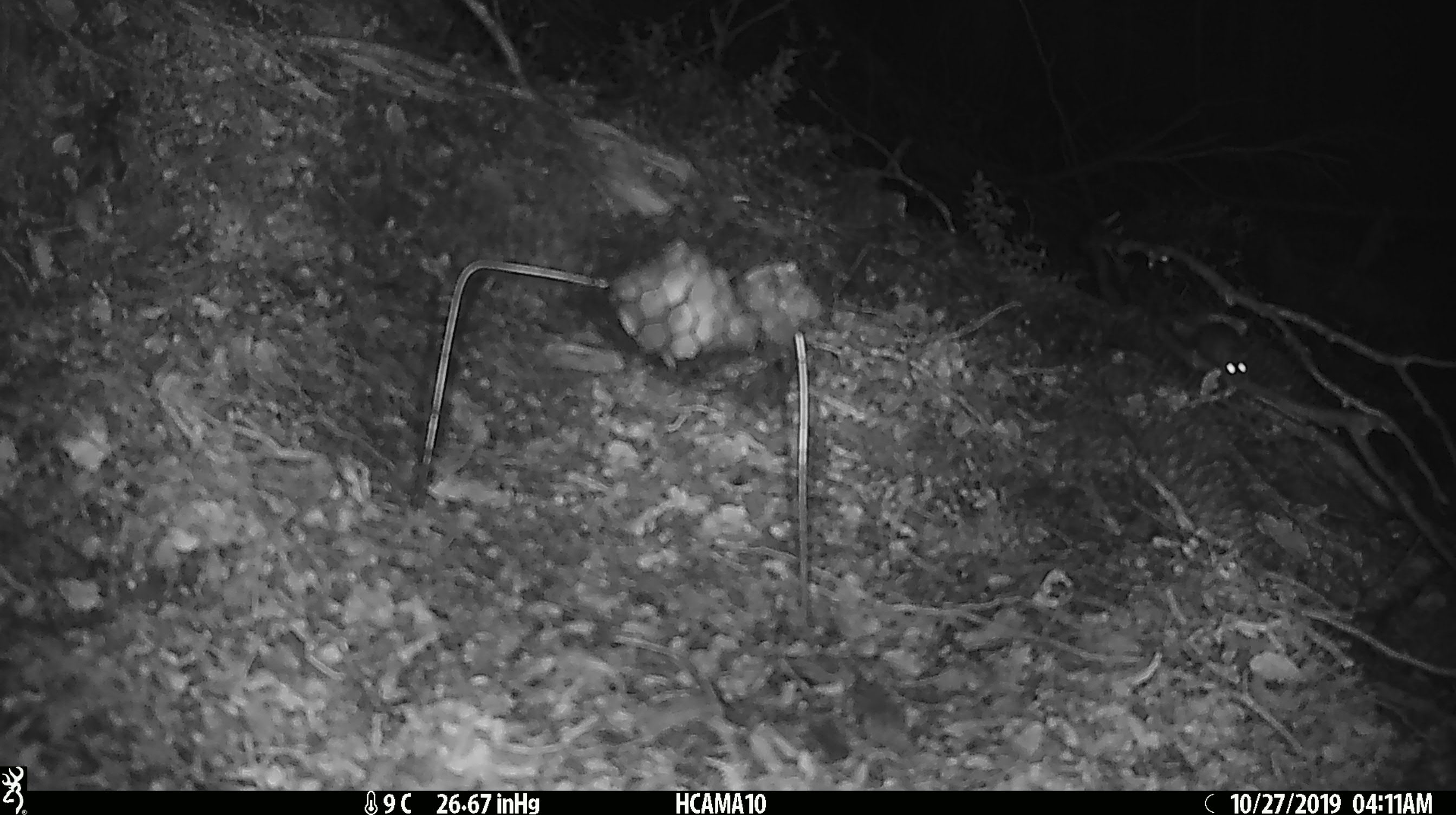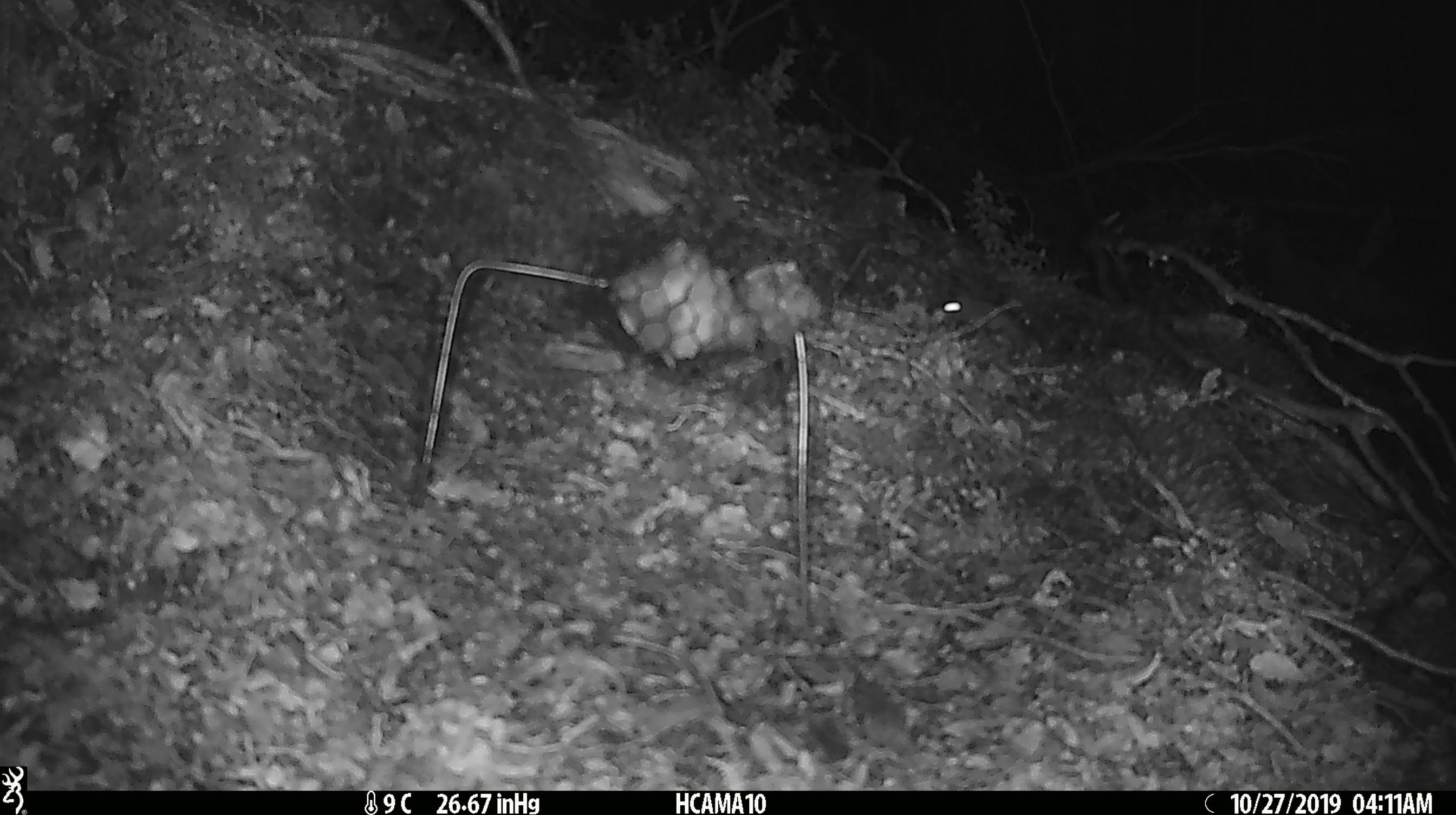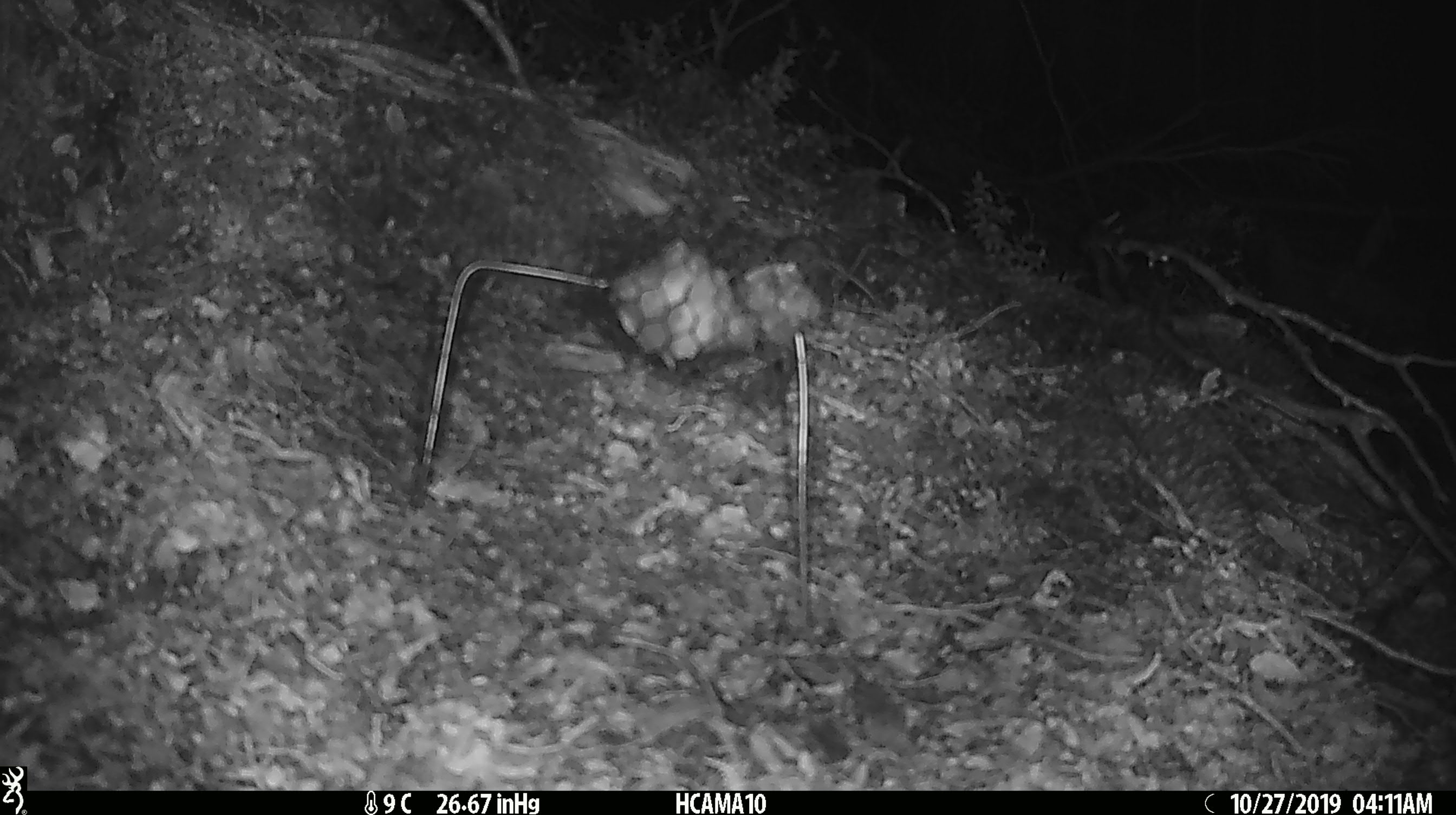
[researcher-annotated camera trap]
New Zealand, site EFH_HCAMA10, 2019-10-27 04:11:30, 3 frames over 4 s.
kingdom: Animalia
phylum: Chordata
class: Mammalia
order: Rodentia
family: Muridae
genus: Mus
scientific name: Mus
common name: mouse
Mouse (Mus).